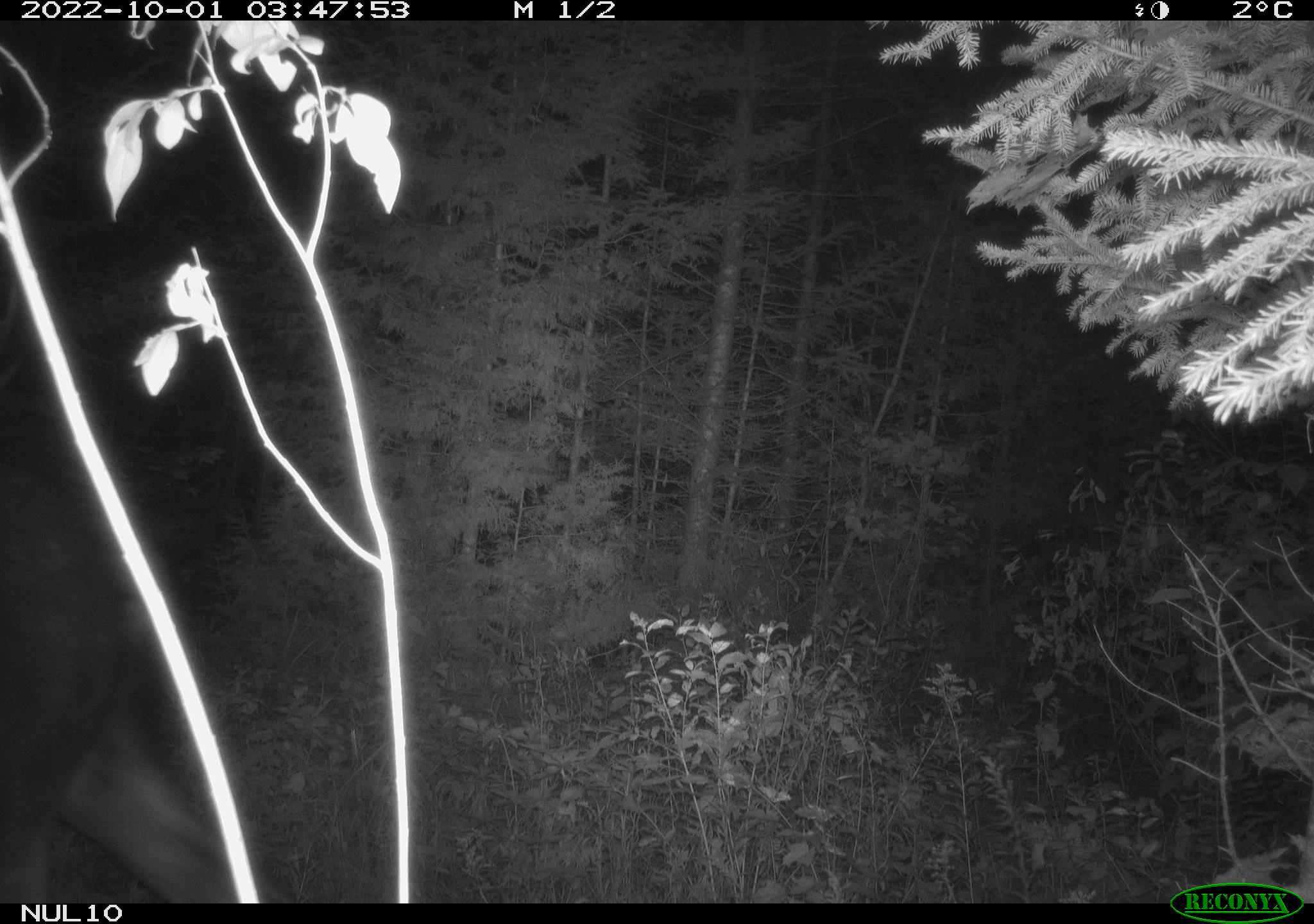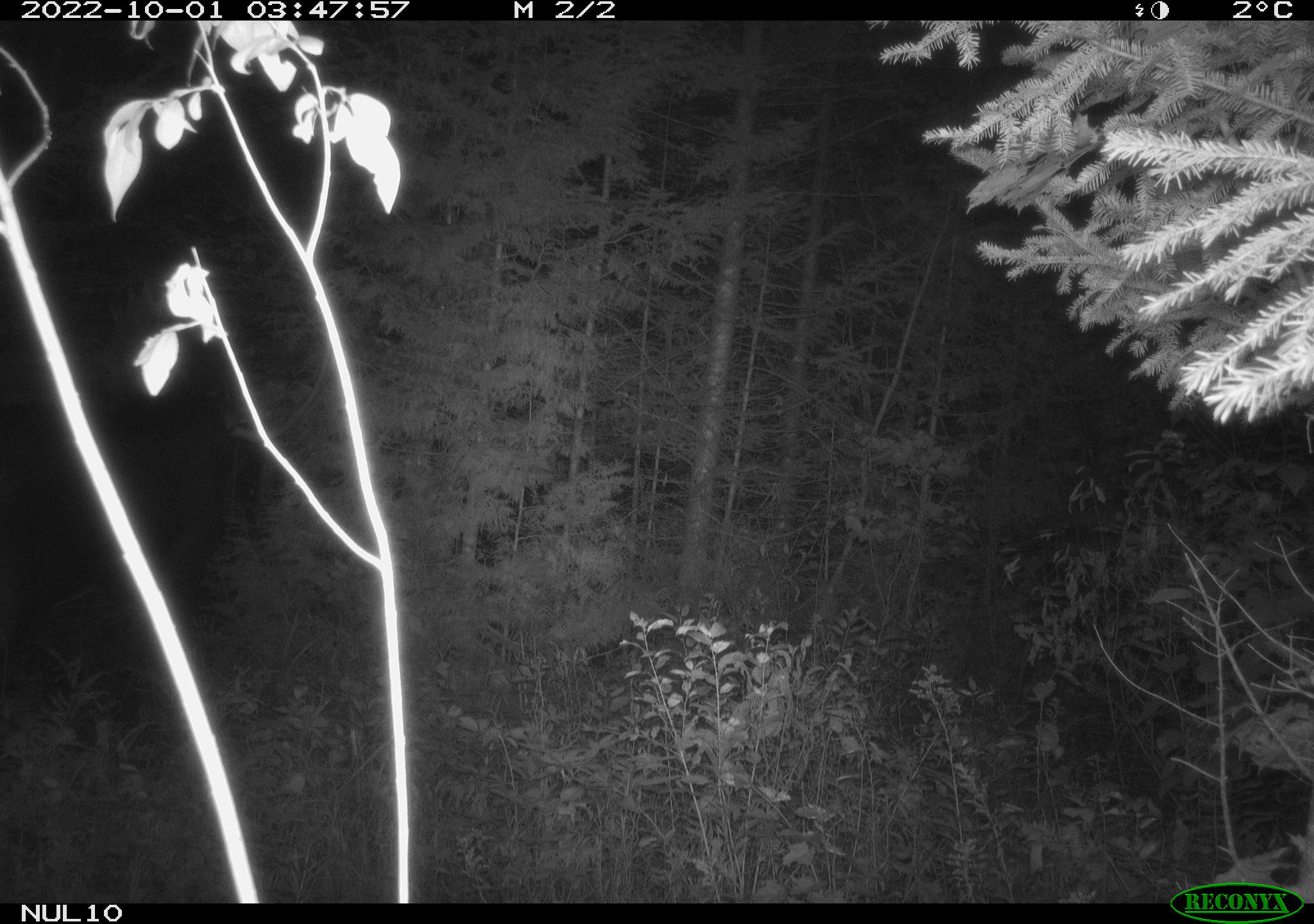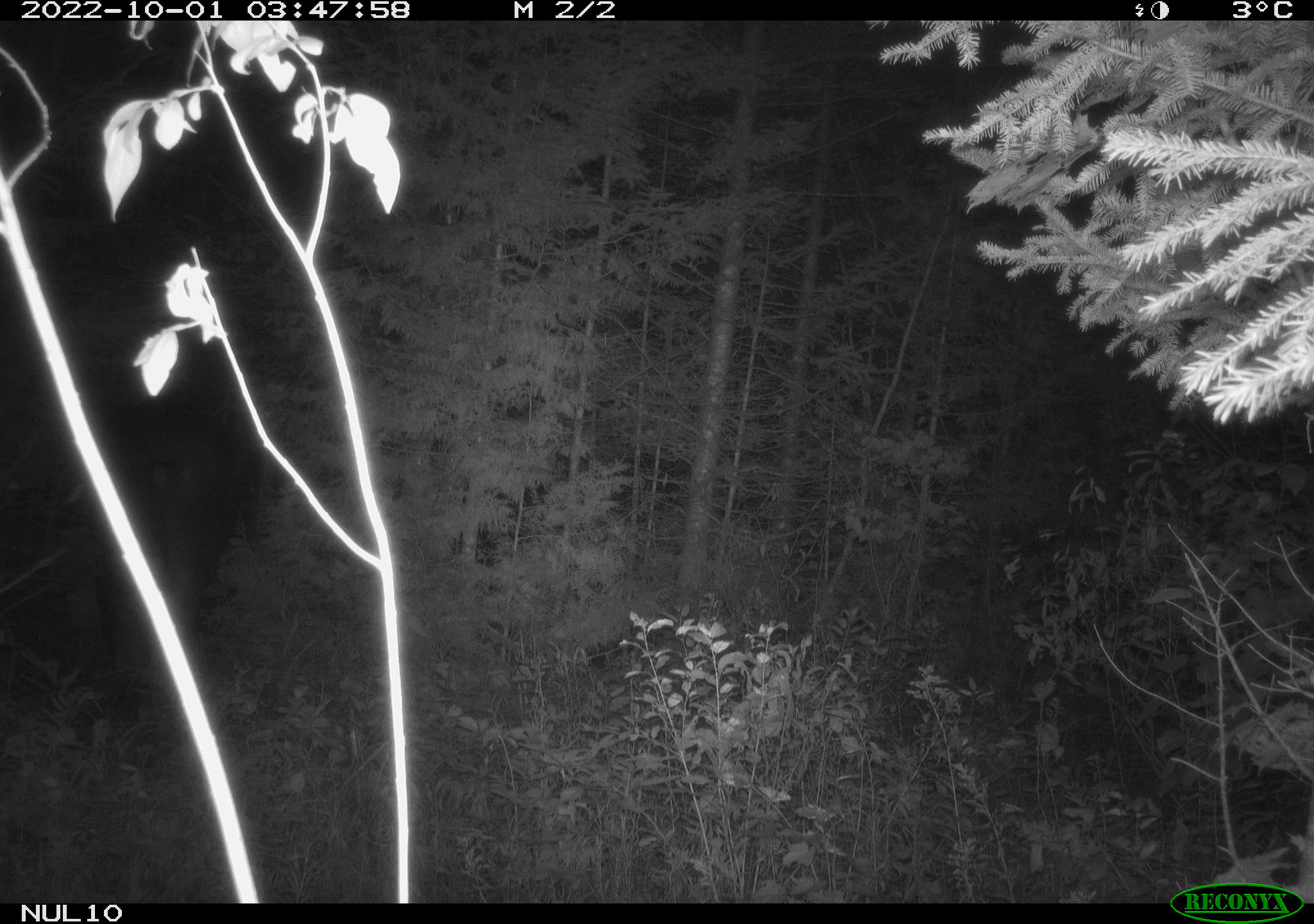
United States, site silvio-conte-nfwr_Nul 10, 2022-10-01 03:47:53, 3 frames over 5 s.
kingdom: Animalia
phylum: Chordata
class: Mammalia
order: Artiodactyla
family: Cervidae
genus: Alces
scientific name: Alces alces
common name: moose